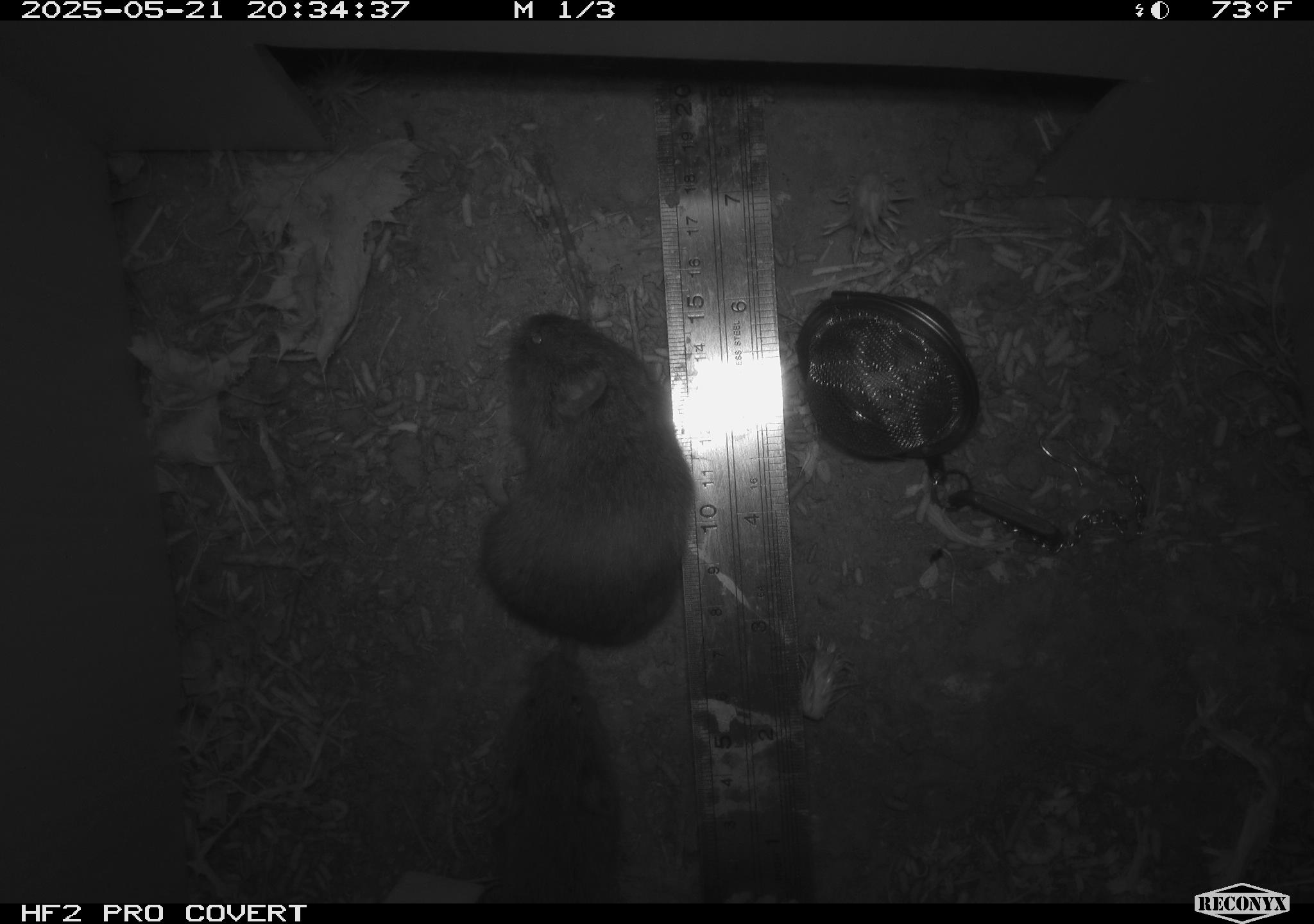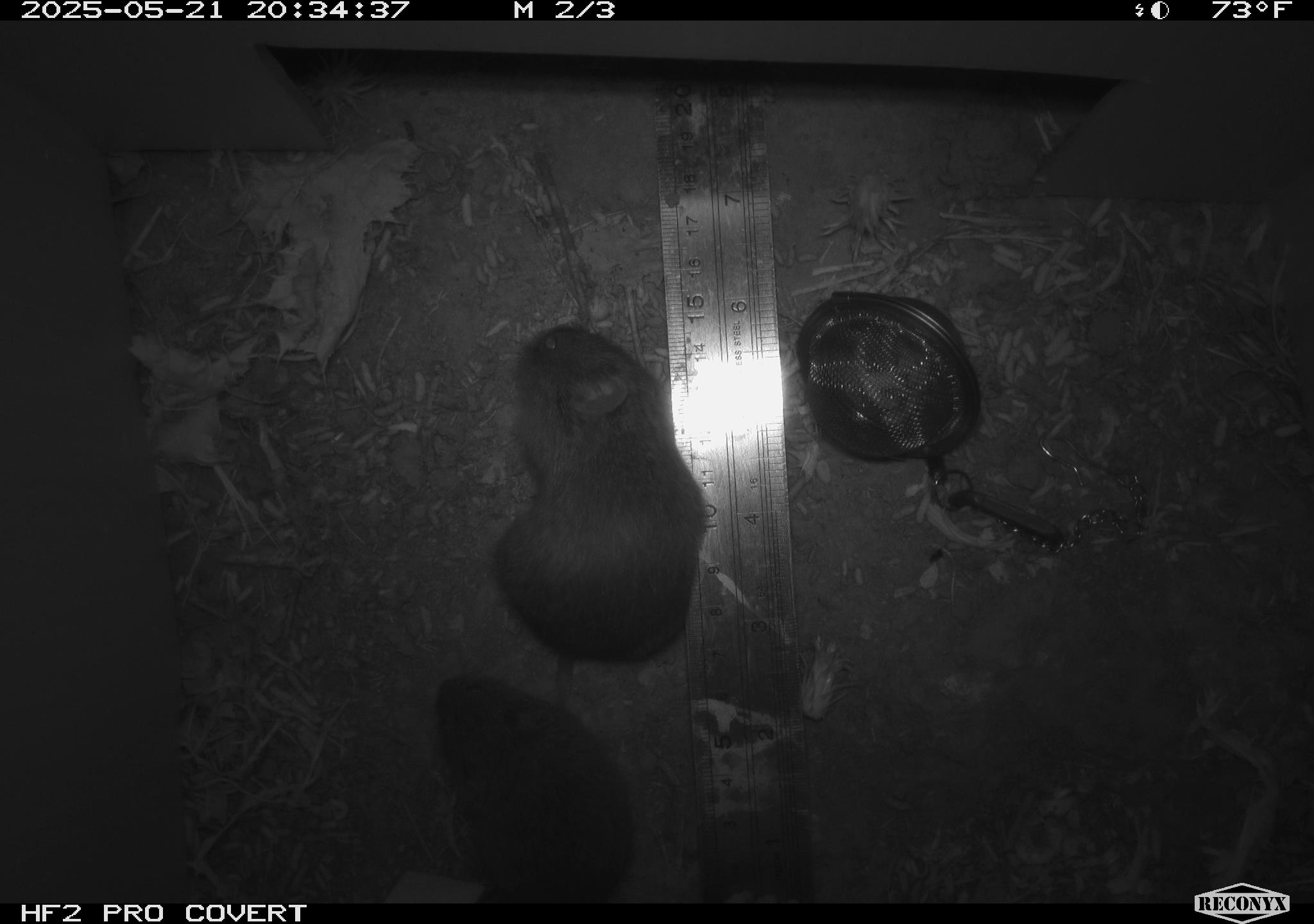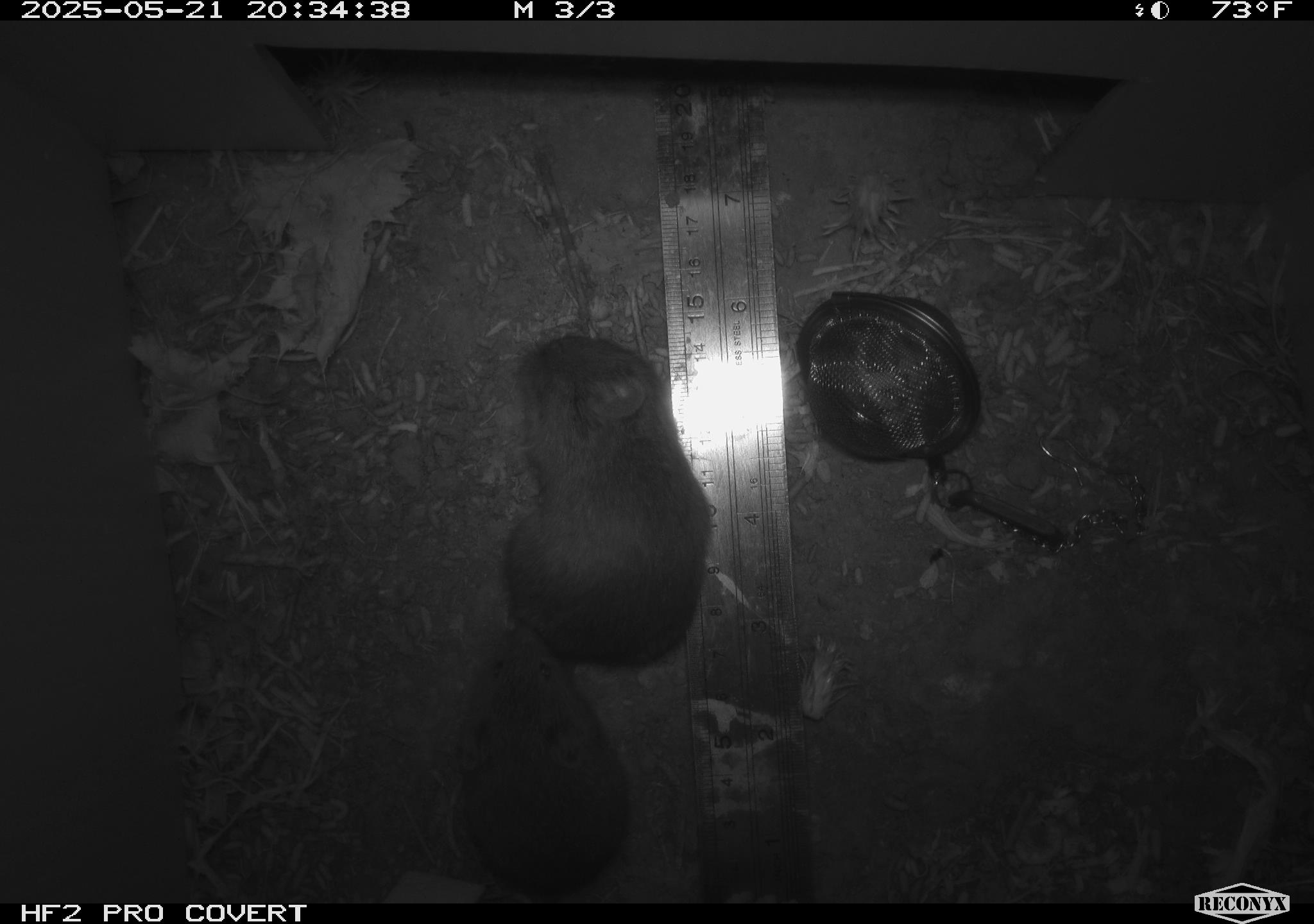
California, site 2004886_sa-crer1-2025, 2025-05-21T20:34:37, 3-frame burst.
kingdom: Animalia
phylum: Chordata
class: Mammalia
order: Rodentia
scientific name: Rodentia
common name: rodent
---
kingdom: Animalia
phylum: Chordata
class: Mammalia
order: Rodentia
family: Cricetidae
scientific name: Arvicolinae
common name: voles, lemmings, and muskrats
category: arvicolinae subfamily